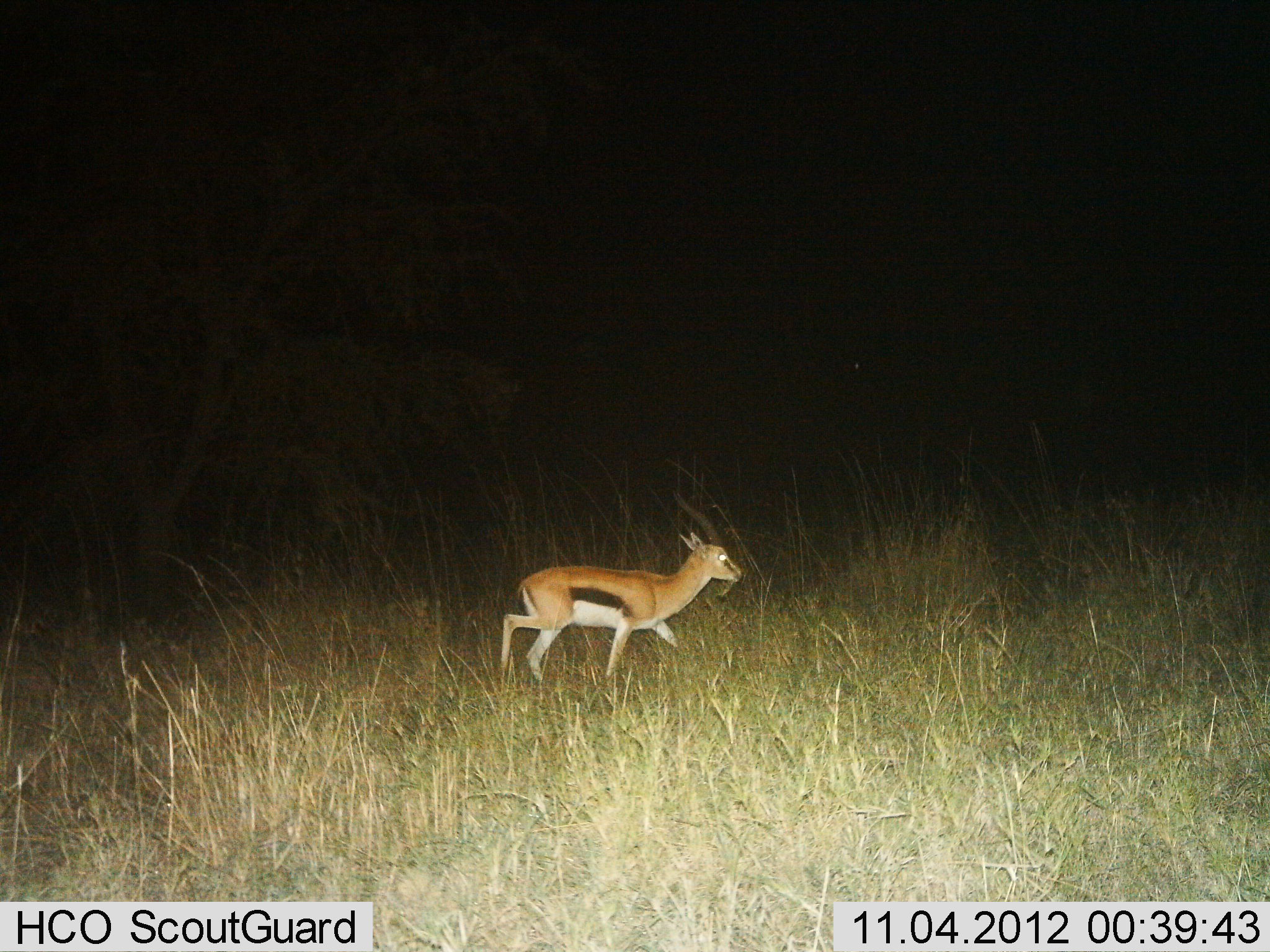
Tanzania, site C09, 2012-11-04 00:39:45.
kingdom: Animalia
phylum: Chordata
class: Mammalia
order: Artiodactyla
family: Bovidae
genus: Eudorcas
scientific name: Eudorcas thomsonii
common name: thomson's gazelle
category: gazellethomsons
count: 1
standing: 0%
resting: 0%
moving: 100%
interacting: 0%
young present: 10%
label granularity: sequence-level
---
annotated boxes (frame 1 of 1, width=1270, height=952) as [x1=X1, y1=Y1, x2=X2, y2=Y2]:
animal: [x1=492, y1=487, x2=744, y2=689]